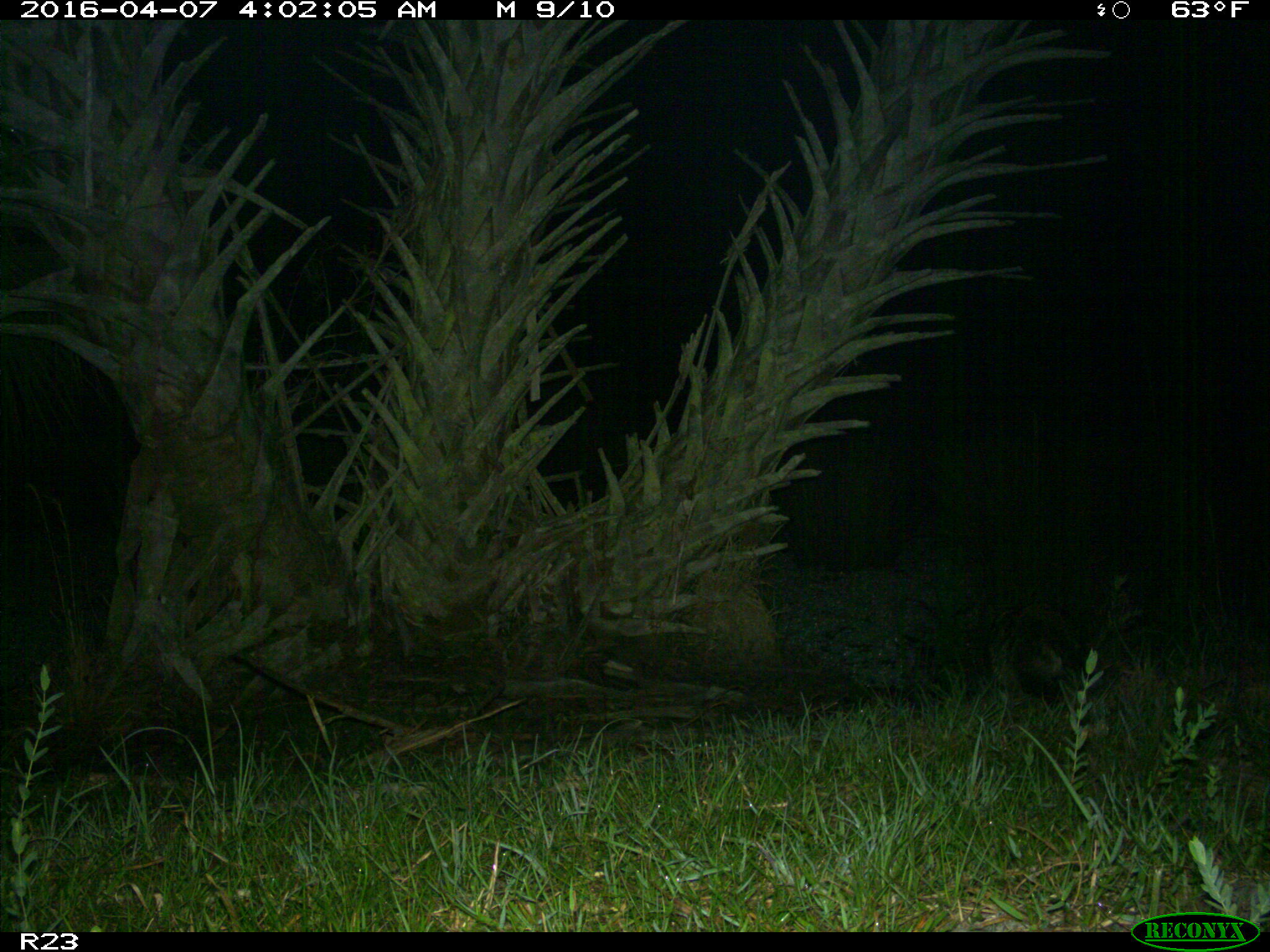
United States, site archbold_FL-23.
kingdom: Animalia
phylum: Chordata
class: Mammalia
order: Carnivora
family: Procyonidae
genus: Procyon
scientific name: Procyon lotor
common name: common raccoon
Procyon lotor (common raccoon).